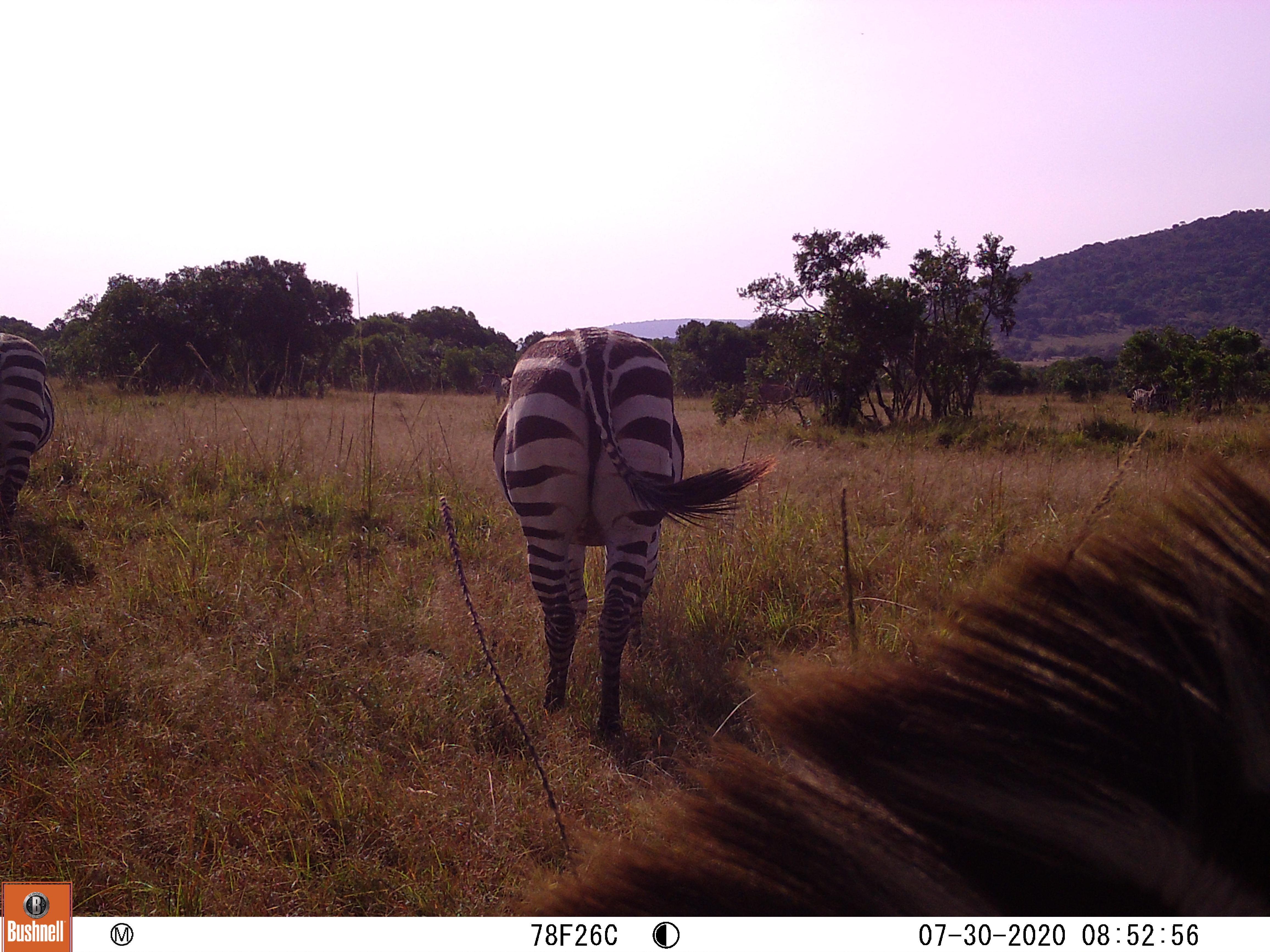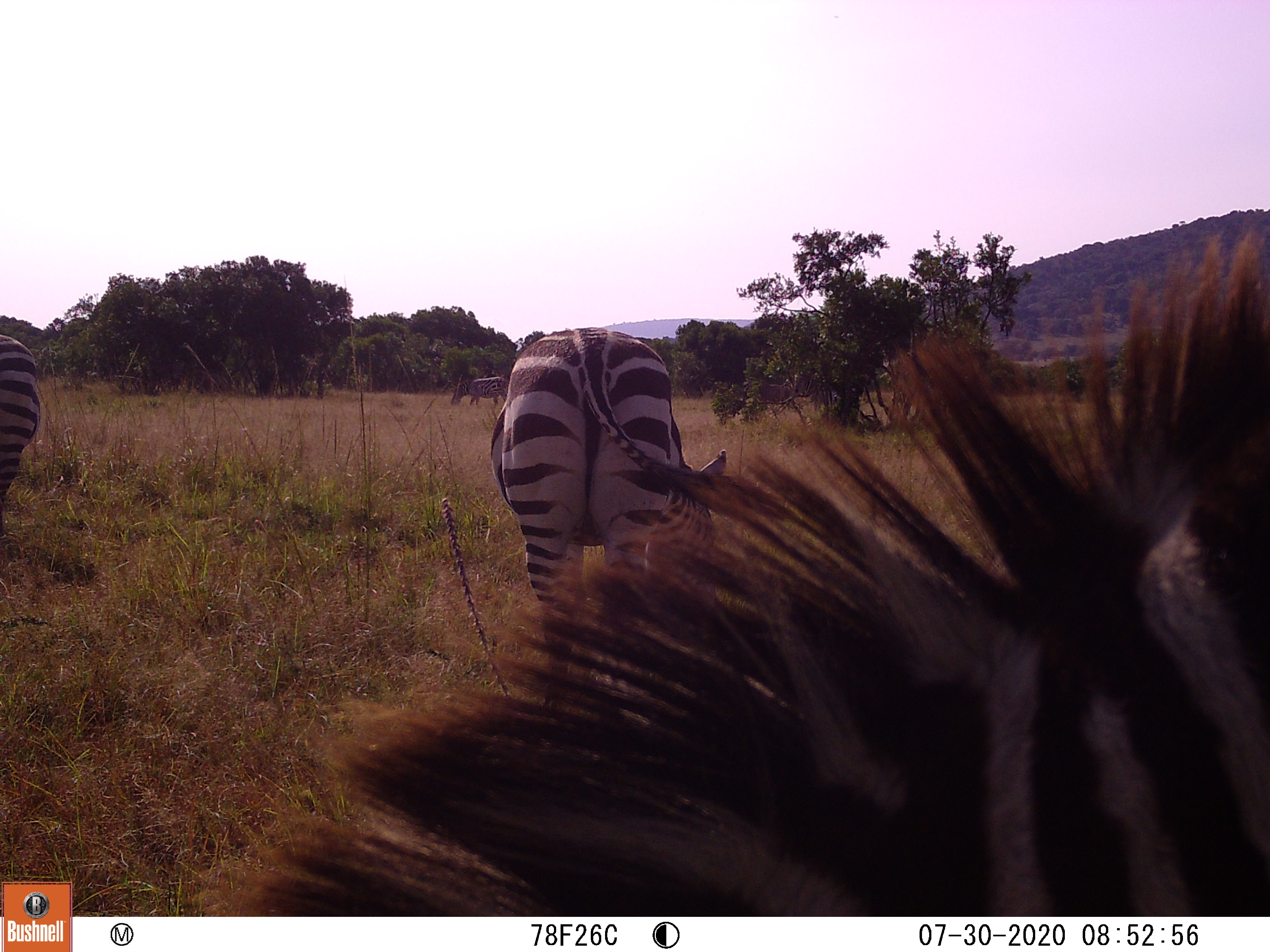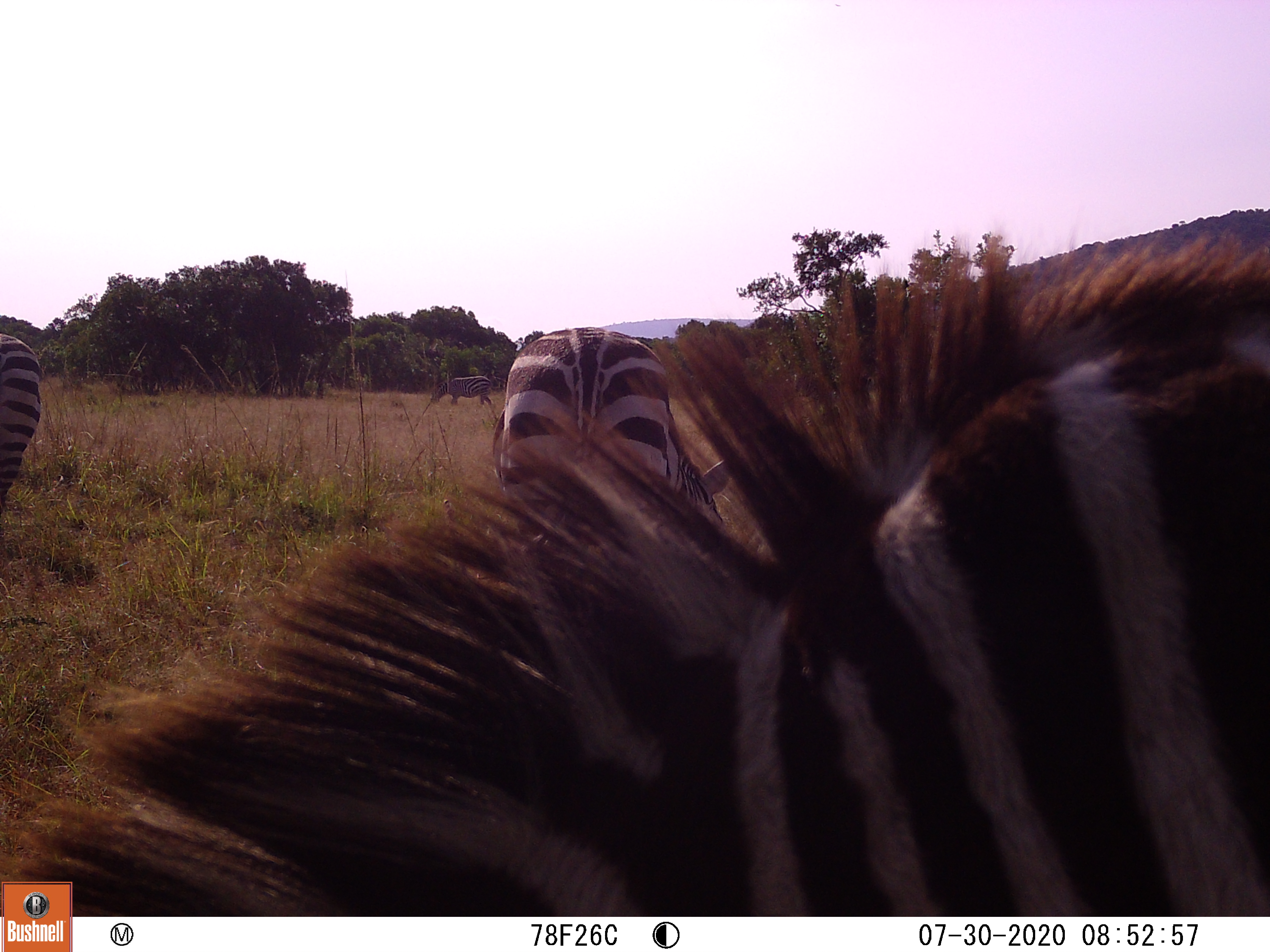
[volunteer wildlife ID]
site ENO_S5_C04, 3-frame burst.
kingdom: Animalia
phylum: Chordata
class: Mammalia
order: Perissodactyla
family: Equidae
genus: Equus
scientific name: Equus quagga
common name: plains zebra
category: zebraplains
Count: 4.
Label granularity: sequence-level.